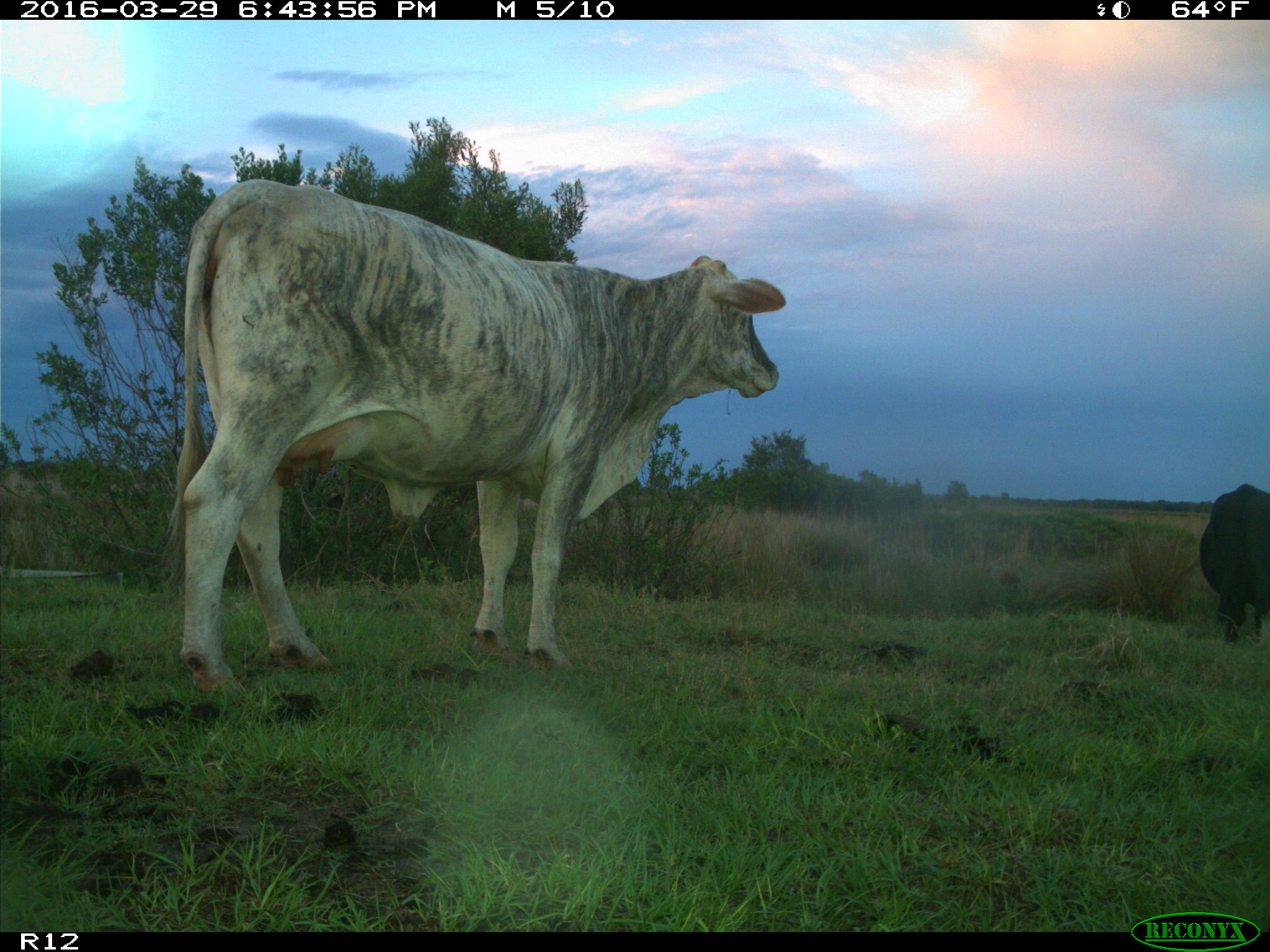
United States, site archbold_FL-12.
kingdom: Animalia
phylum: Chordata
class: Mammalia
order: Artiodactyla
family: Bovidae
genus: Bos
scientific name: Bos taurus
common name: domestic cow